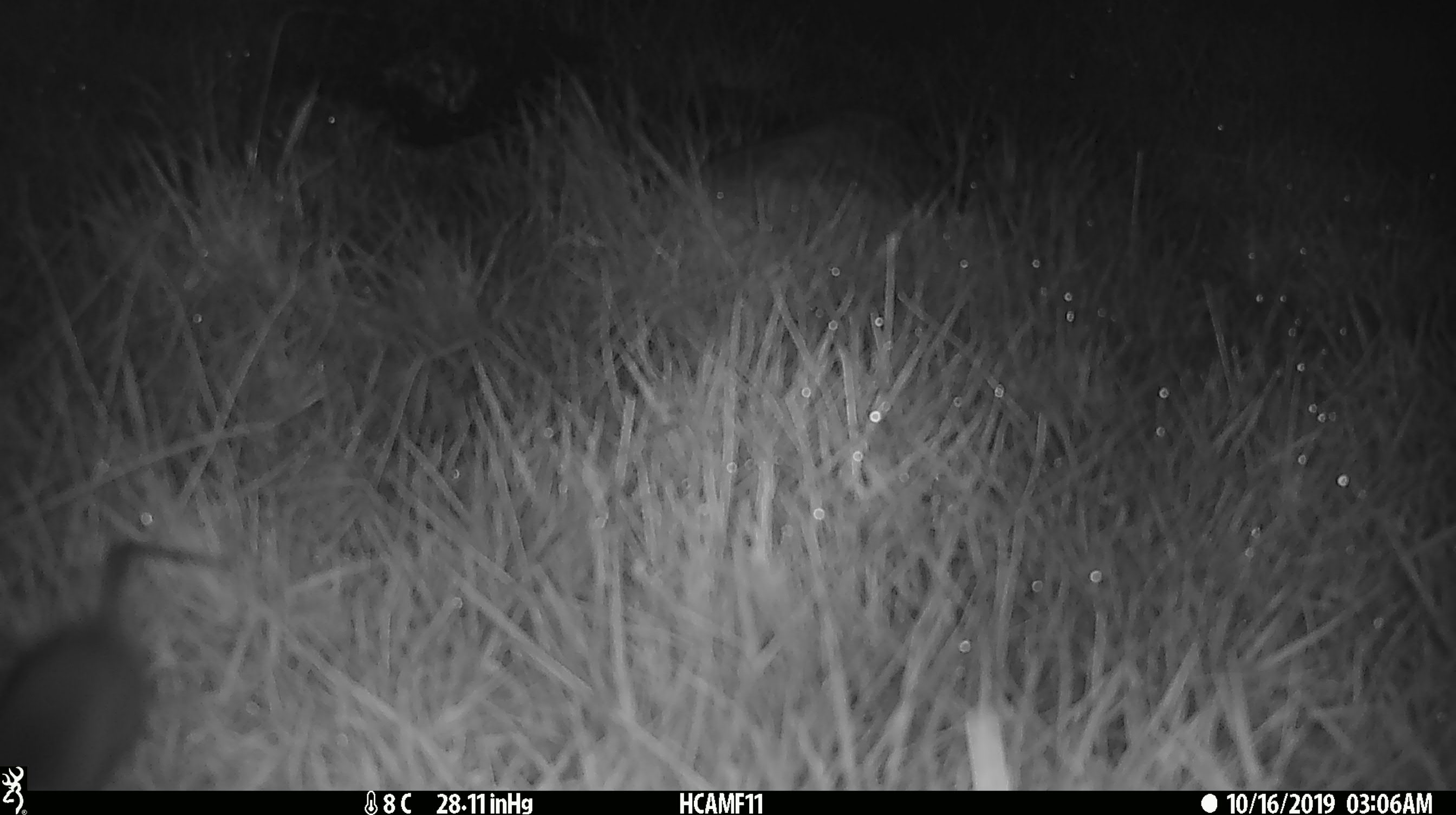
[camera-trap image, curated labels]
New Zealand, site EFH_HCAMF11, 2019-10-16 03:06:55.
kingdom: Animalia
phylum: Chordata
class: Mammalia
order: Rodentia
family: Muridae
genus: Mus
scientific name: Mus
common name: mouse